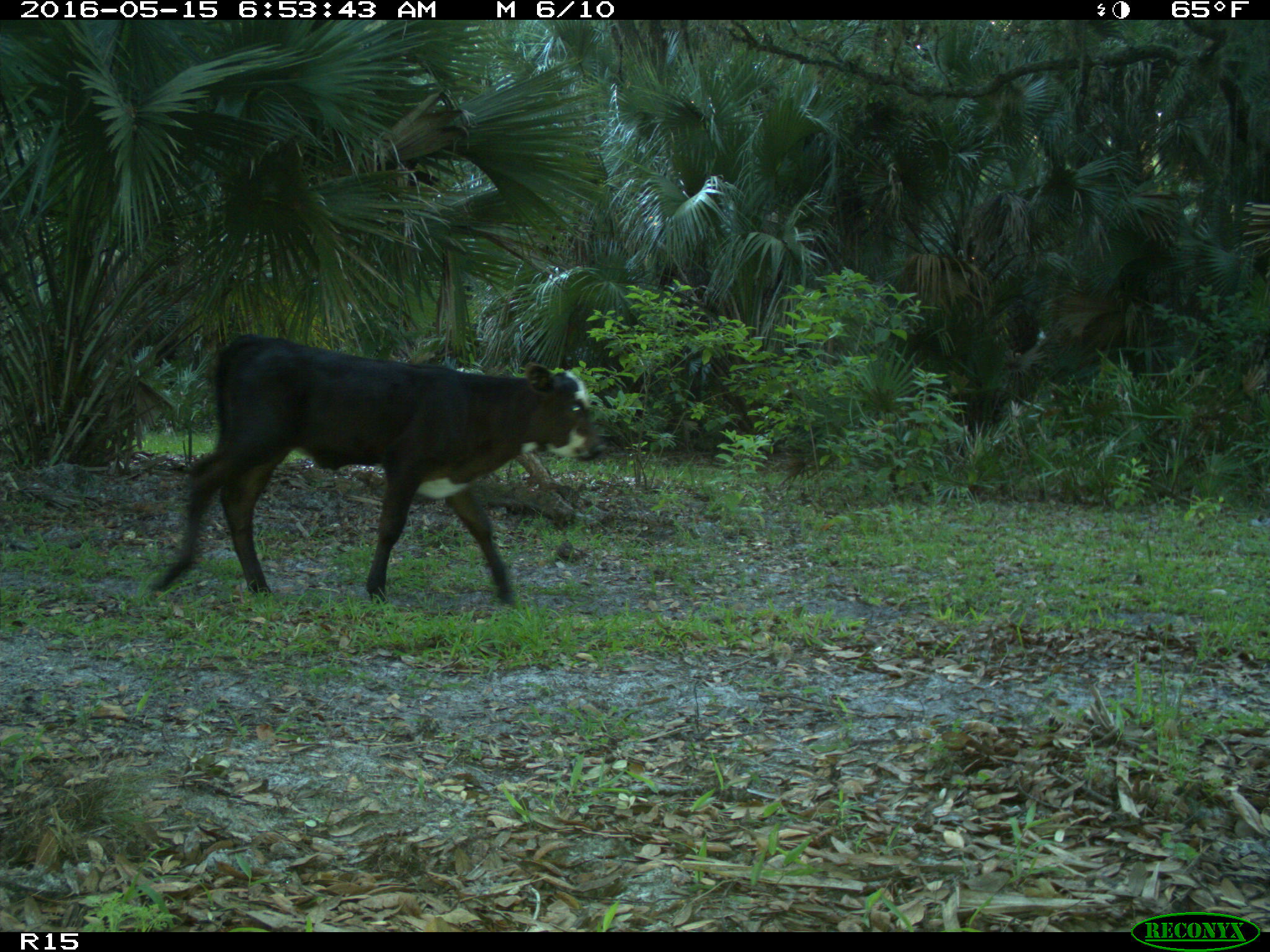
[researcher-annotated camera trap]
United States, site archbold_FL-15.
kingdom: Animalia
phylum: Chordata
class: Mammalia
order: Artiodactyla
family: Bovidae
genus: Bos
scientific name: Bos taurus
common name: domestic cow